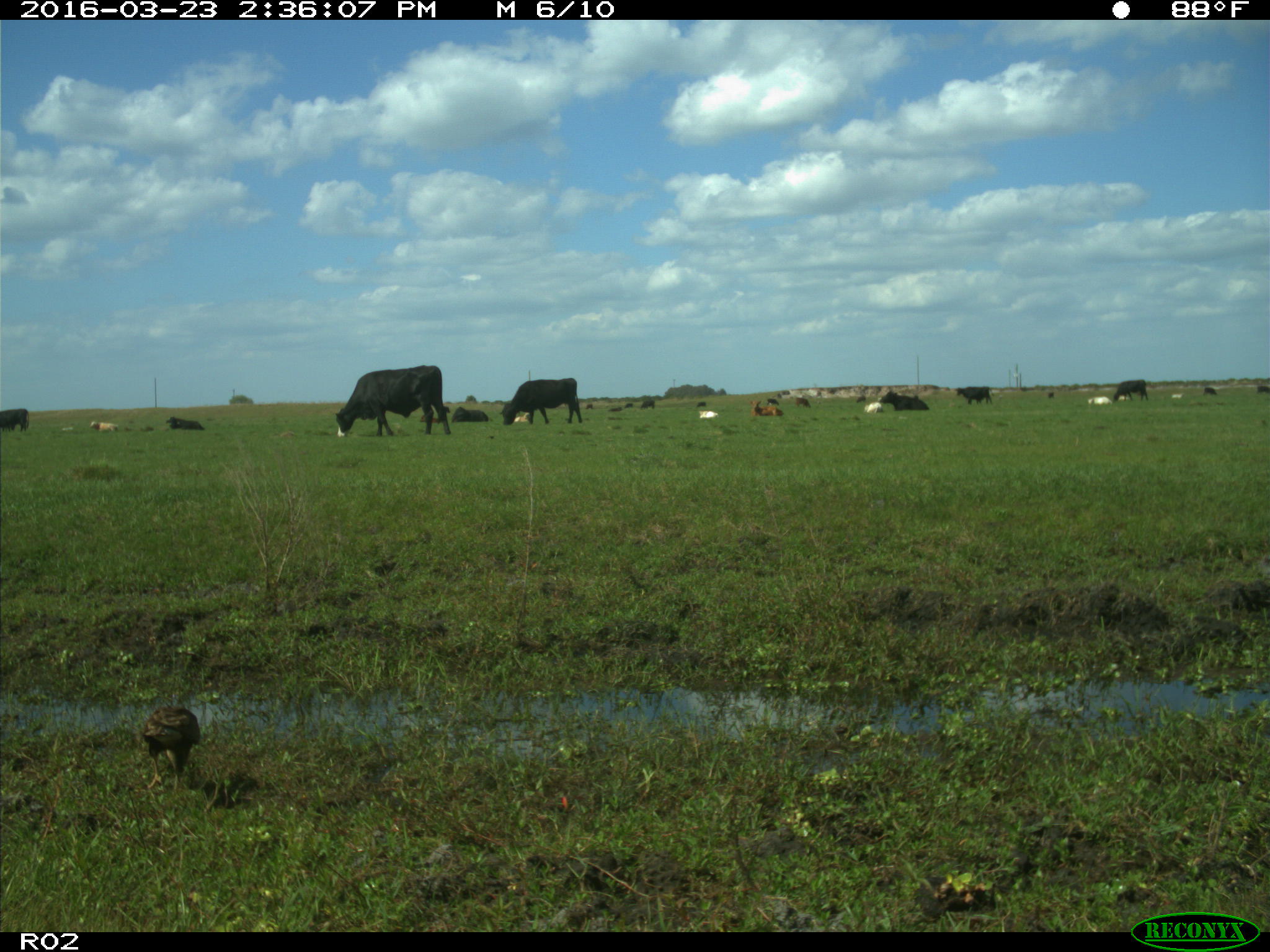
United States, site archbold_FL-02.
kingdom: Animalia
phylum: Chordata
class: Mammalia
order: Artiodactyla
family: Bovidae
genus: Bos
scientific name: Bos taurus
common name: domestic cow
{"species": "Bos taurus (domestic cow)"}